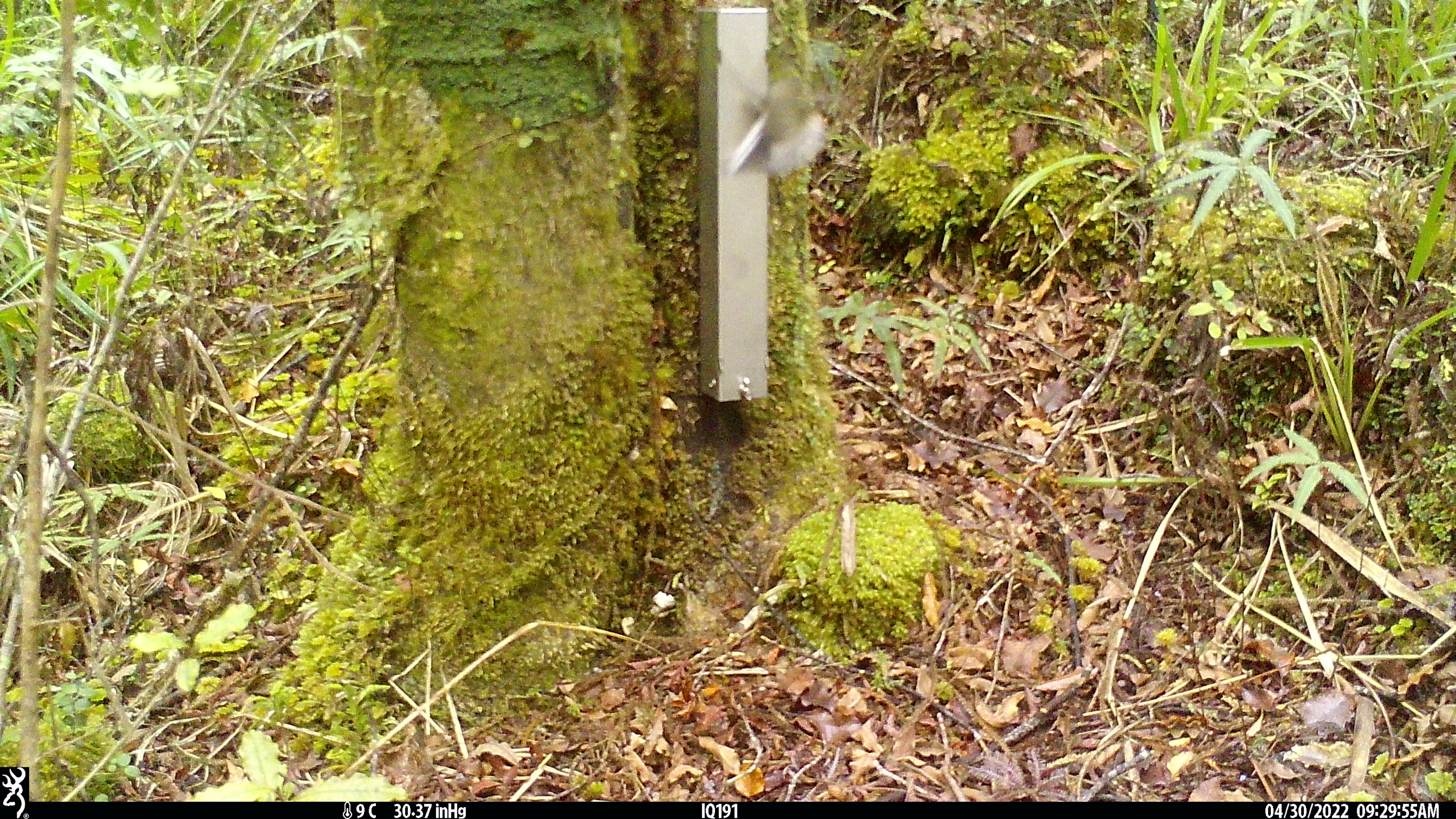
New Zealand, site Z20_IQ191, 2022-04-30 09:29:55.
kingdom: Animalia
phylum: Chordata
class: Aves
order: Passeriformes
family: Petroicidae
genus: Petroica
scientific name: Petroica macrocephala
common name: tomtit